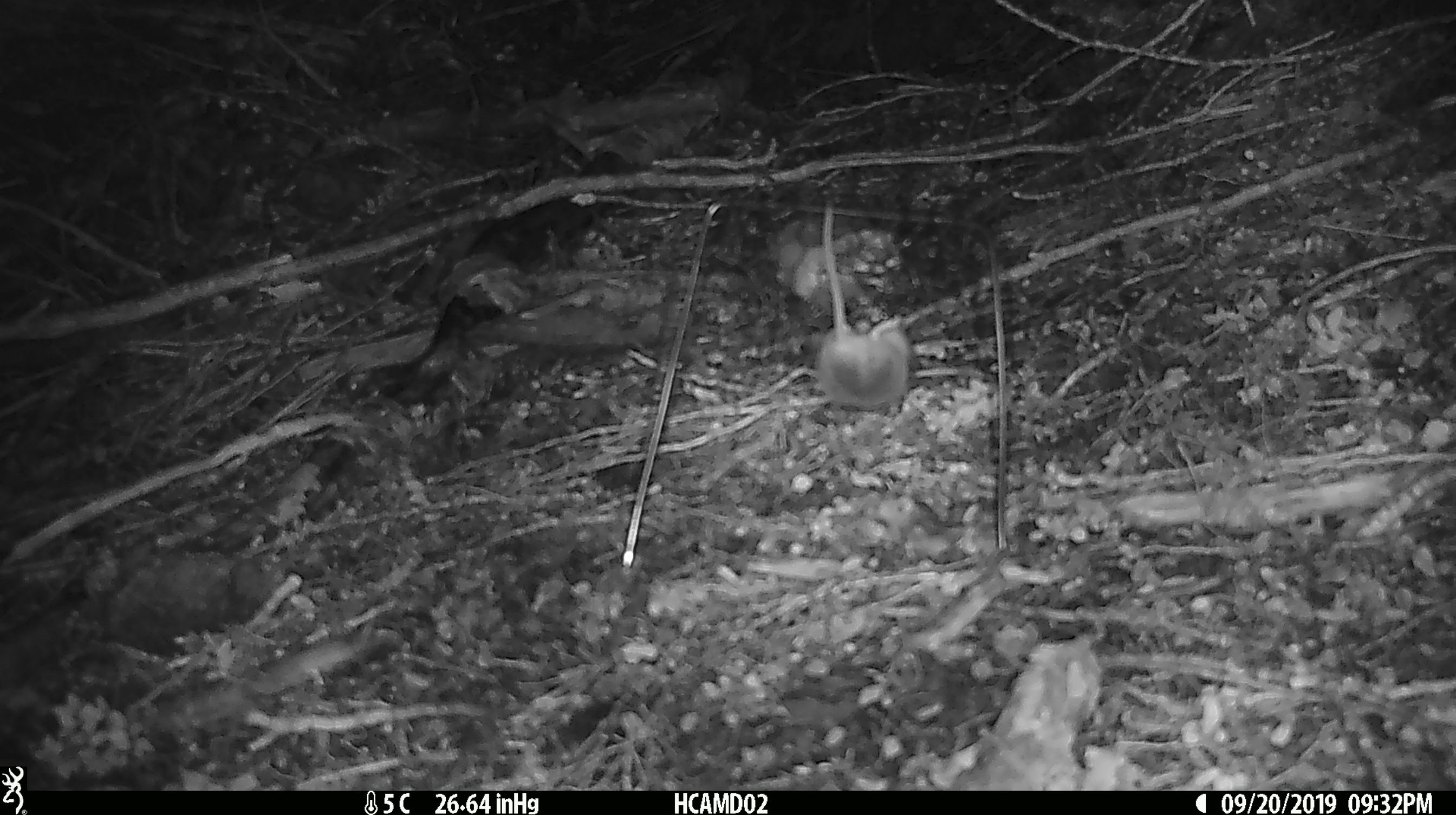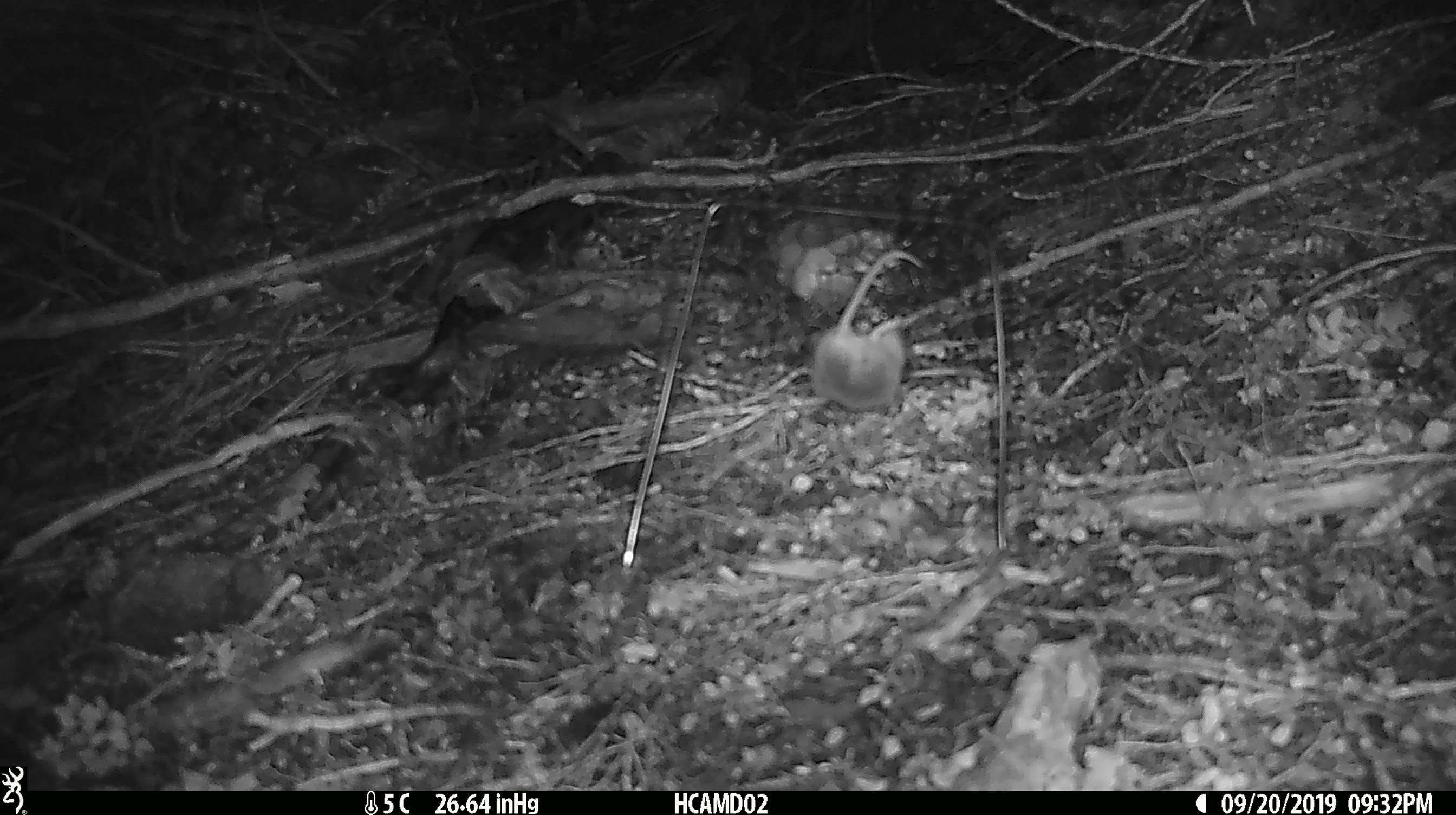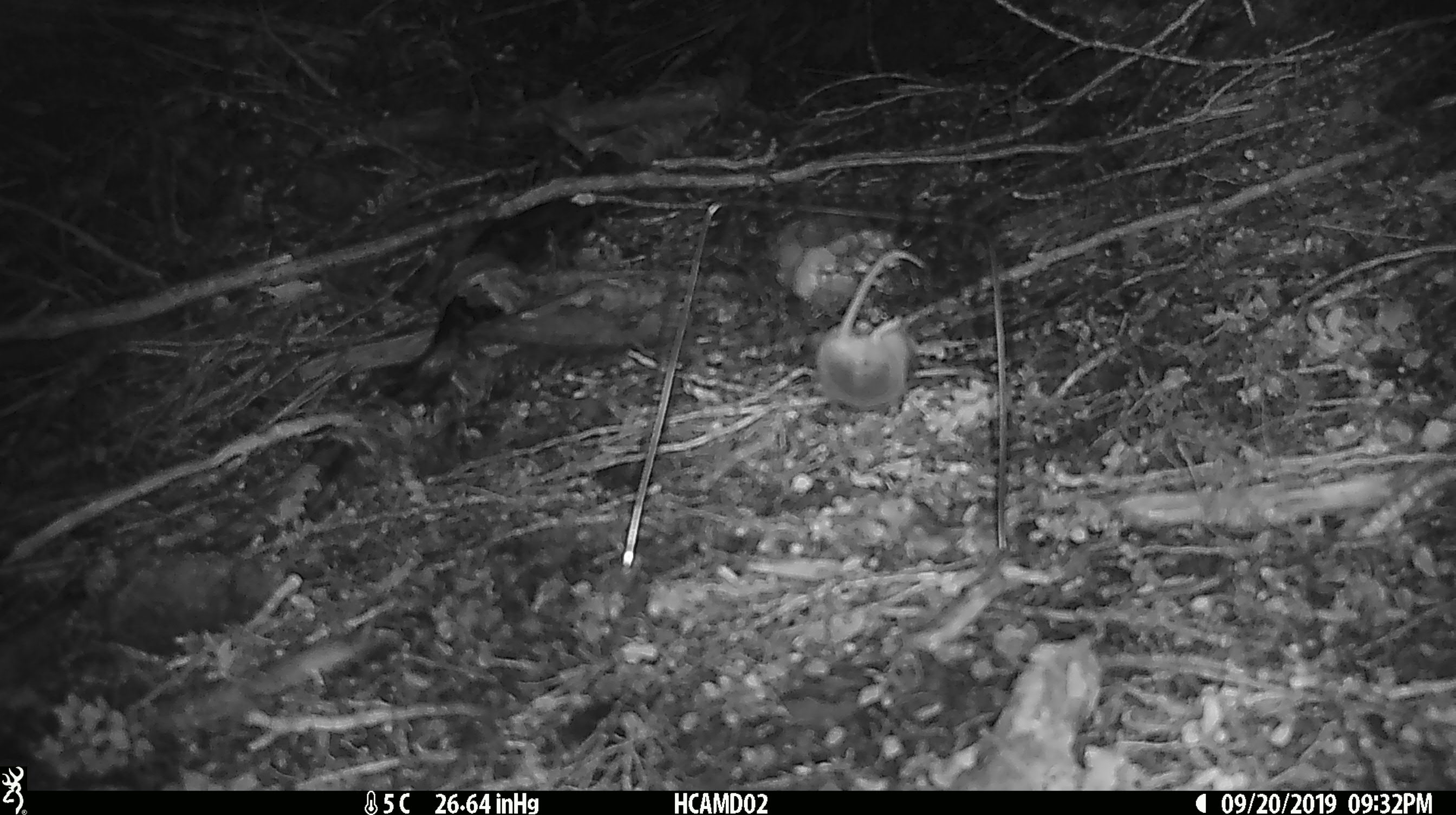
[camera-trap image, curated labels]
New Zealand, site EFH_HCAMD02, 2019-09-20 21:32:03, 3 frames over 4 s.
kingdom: Animalia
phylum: Chordata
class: Mammalia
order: Rodentia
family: Muridae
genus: Mus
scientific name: Mus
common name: mouse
Mouse (Mus).